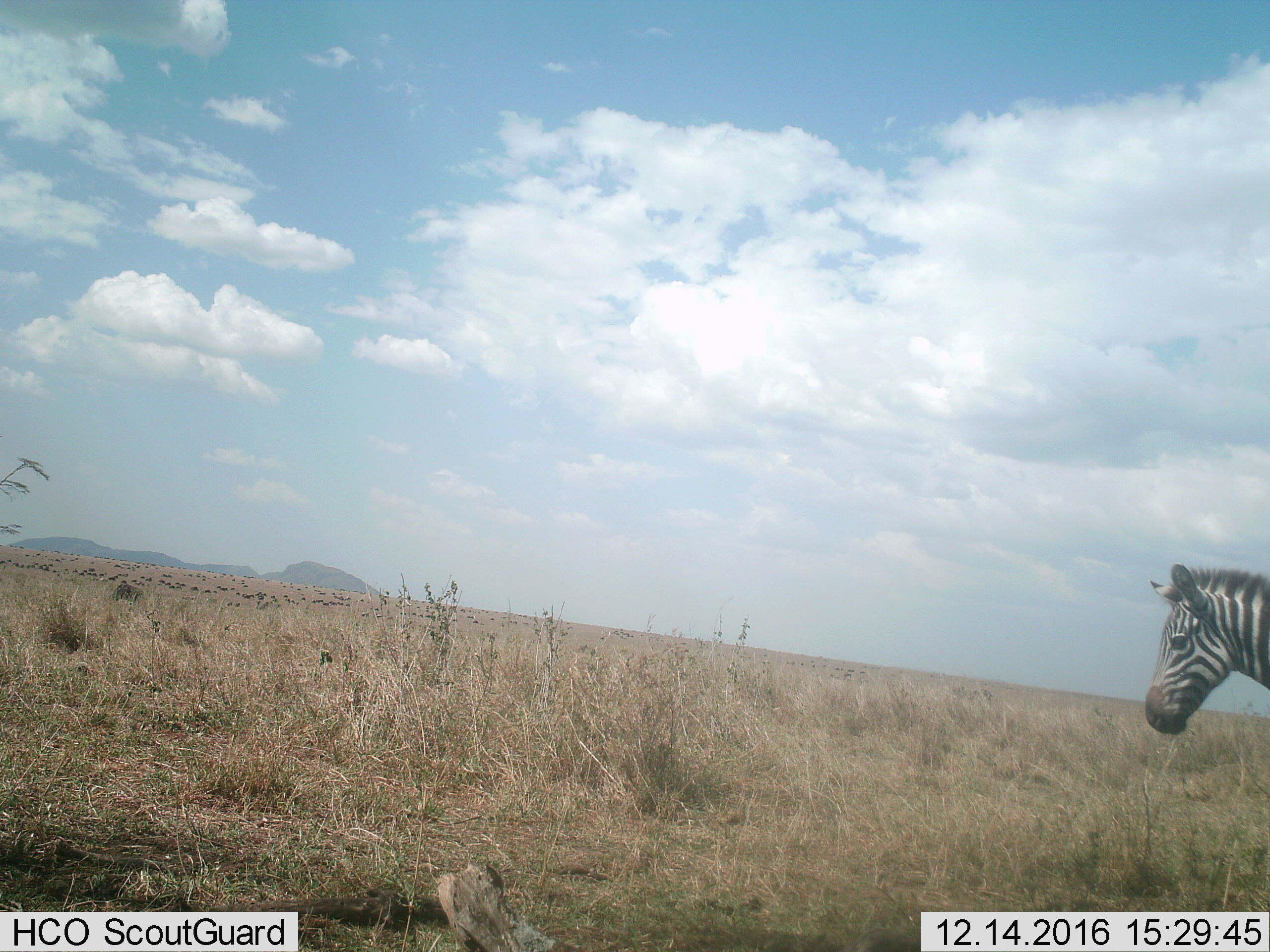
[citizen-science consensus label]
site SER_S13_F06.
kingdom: Animalia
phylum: Chordata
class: Mammalia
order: Perissodactyla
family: Equidae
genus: Equus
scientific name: Equus quagga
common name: plains zebra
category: zebraplains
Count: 1.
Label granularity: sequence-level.